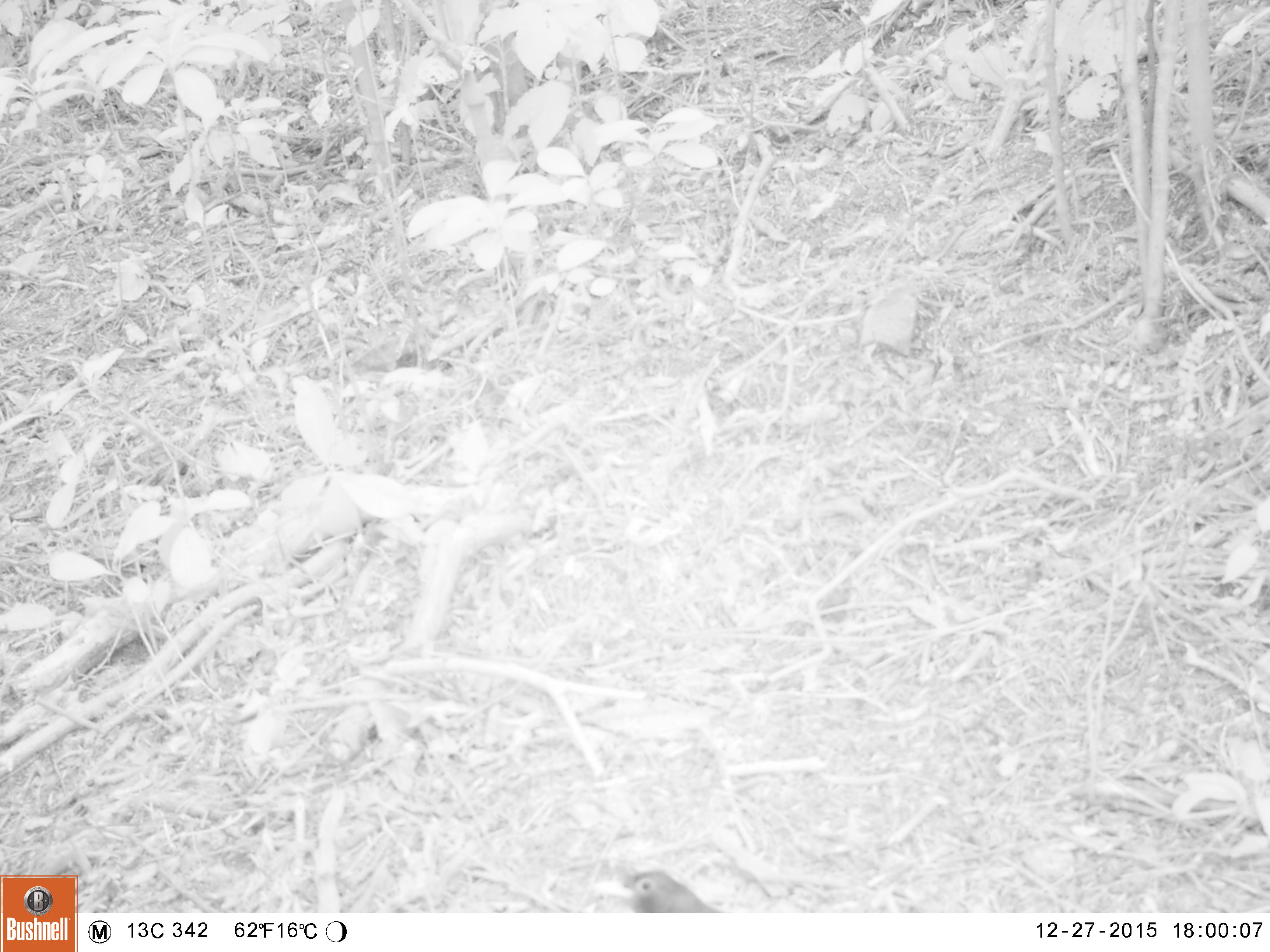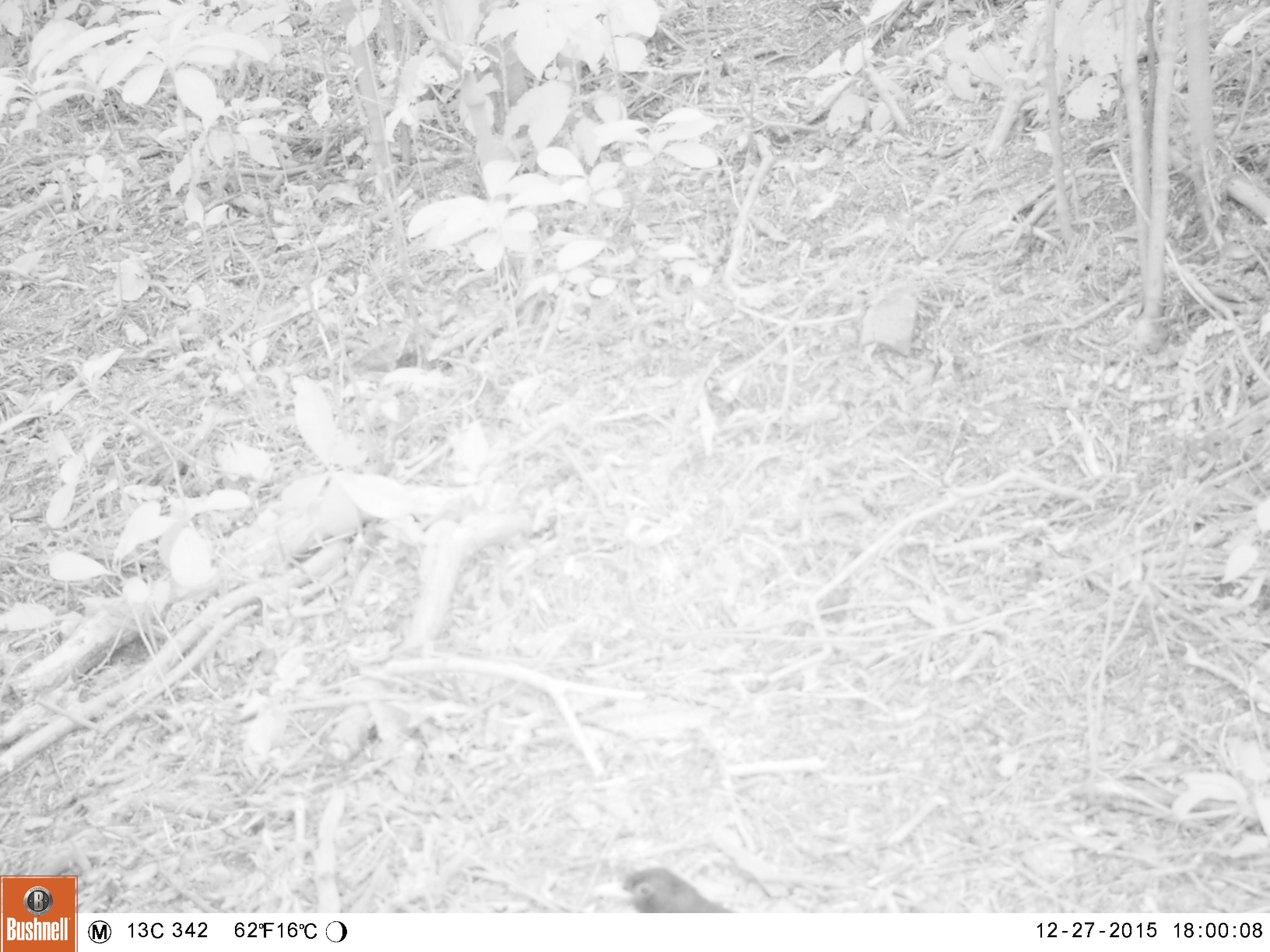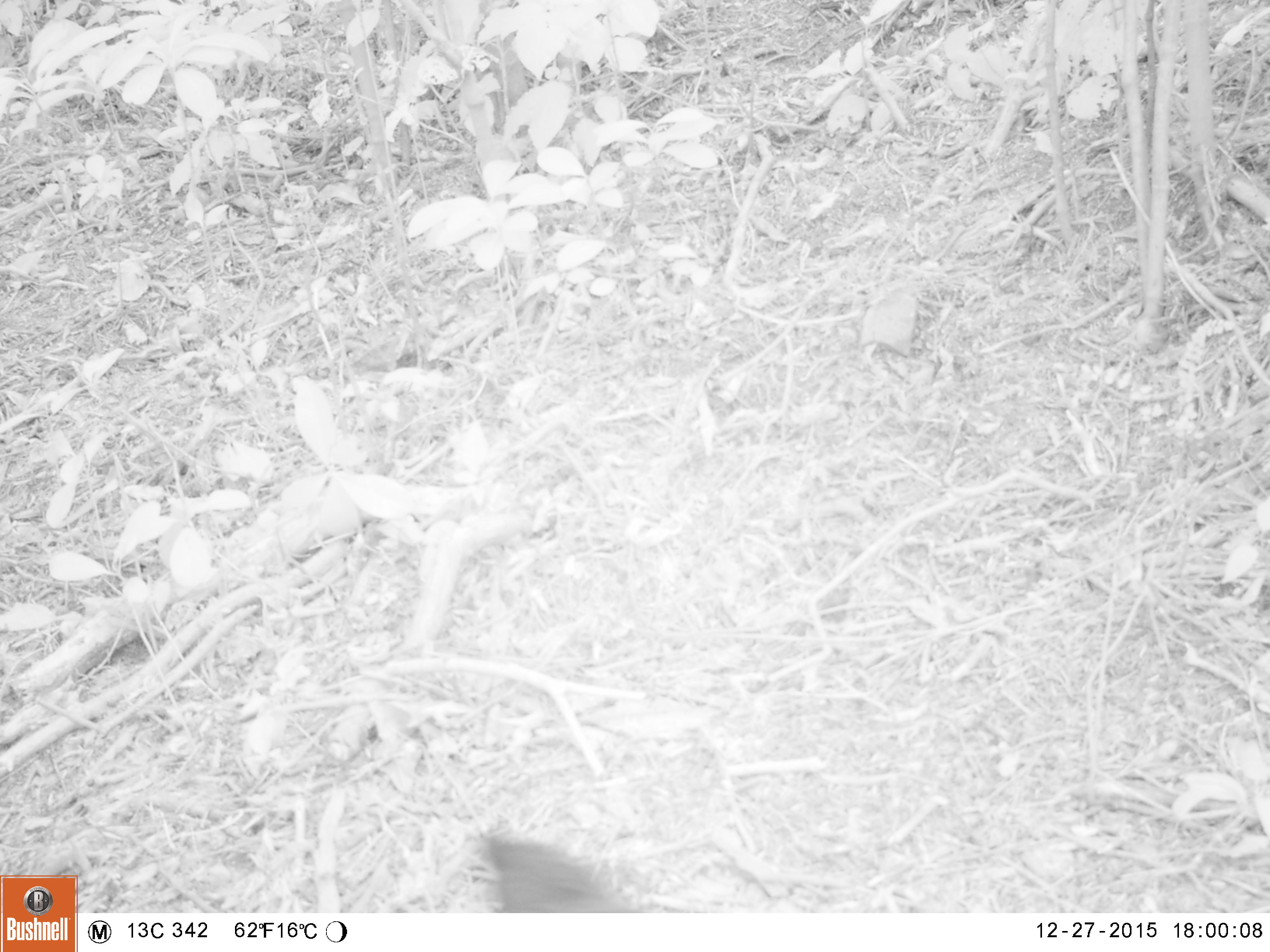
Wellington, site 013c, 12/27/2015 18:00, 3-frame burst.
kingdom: Animalia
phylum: Chordata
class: Aves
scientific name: Aves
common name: bird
Bird (Aves).